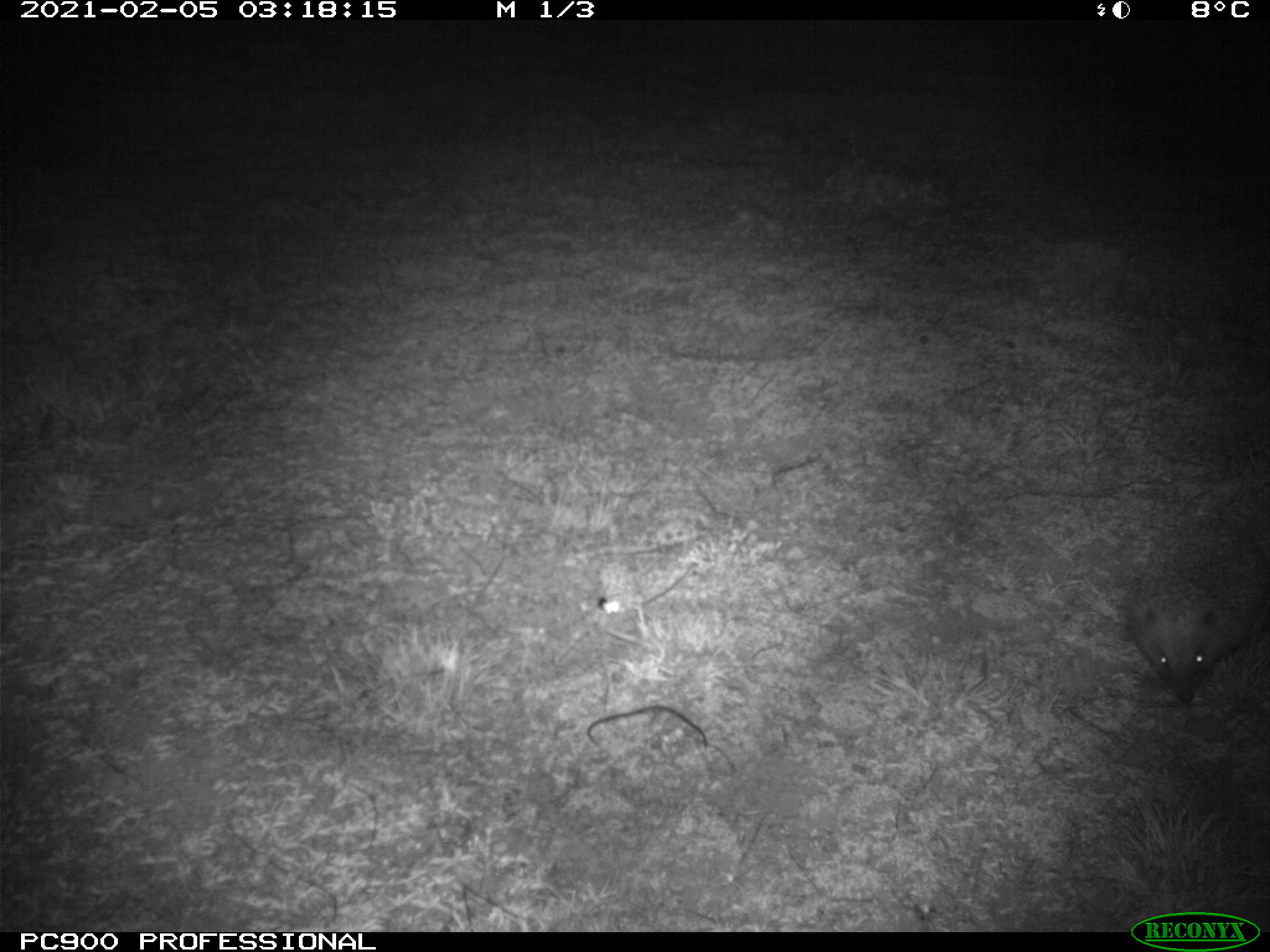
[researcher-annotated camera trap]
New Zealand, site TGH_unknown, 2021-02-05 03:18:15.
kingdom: Animalia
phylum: Chordata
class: Mammalia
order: Eulipotyphla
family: Erinaceidae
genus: Erinaceus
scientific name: Erinaceus europaeus europaeus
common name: european hedgehog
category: hedgehog